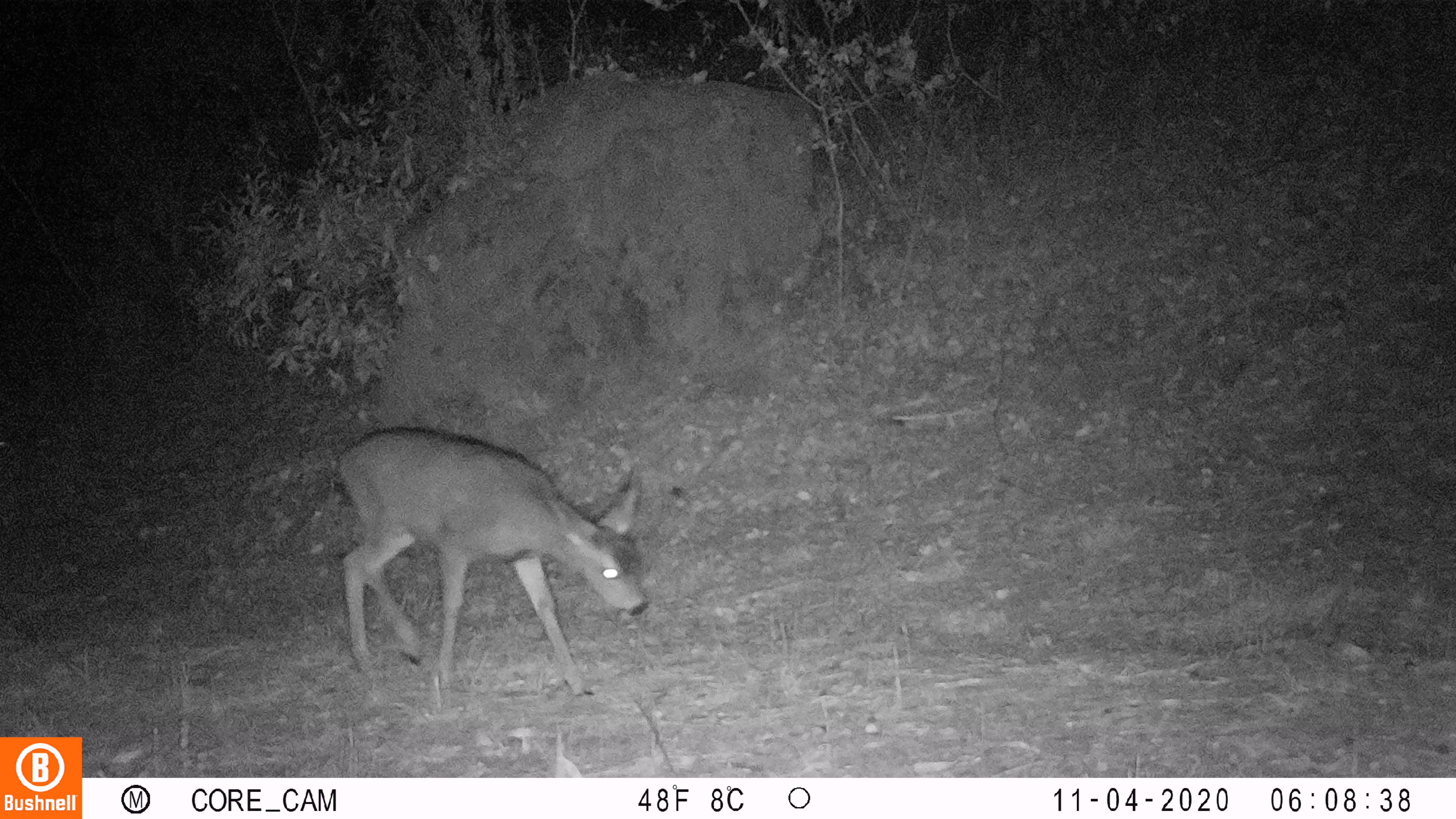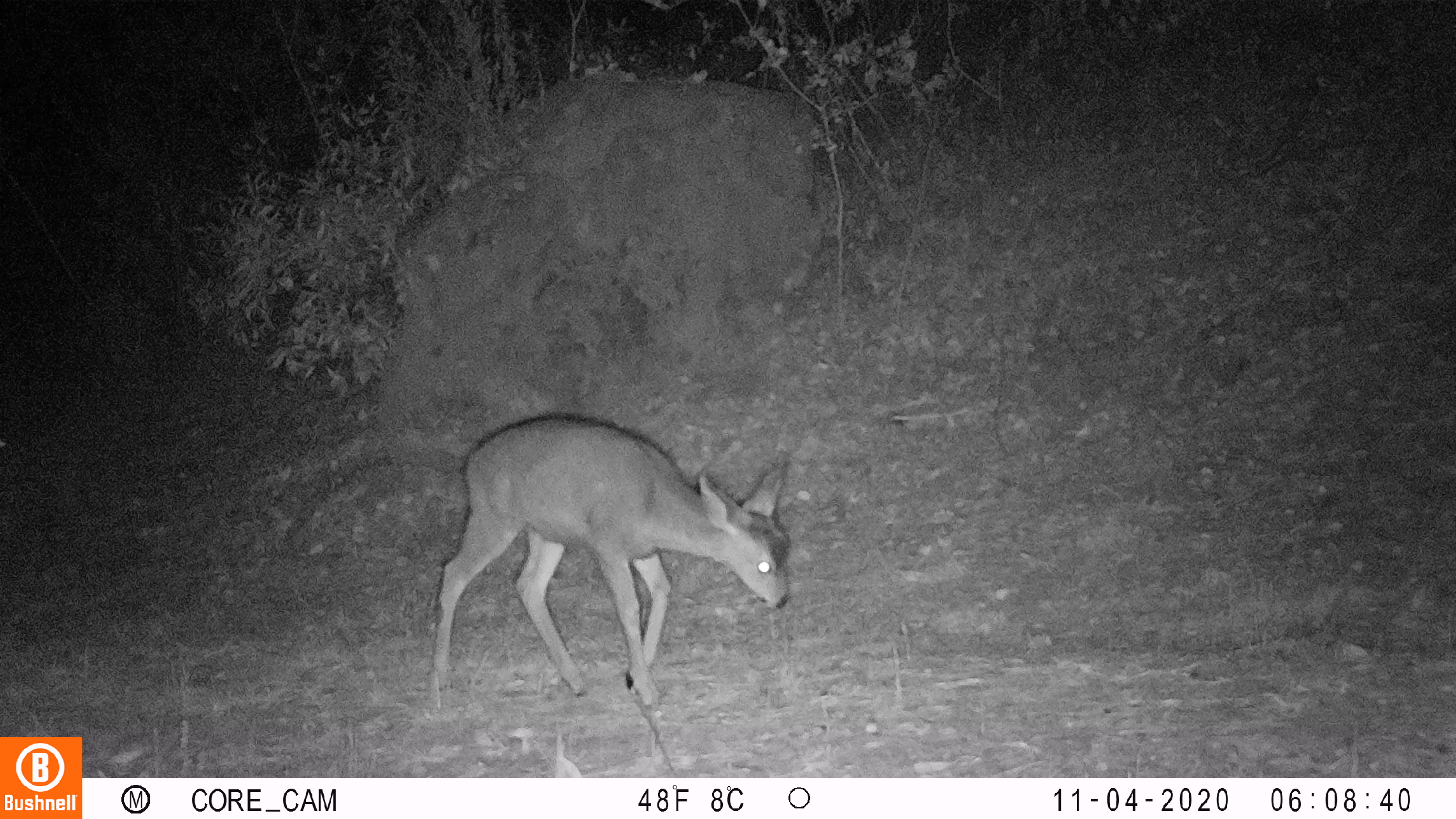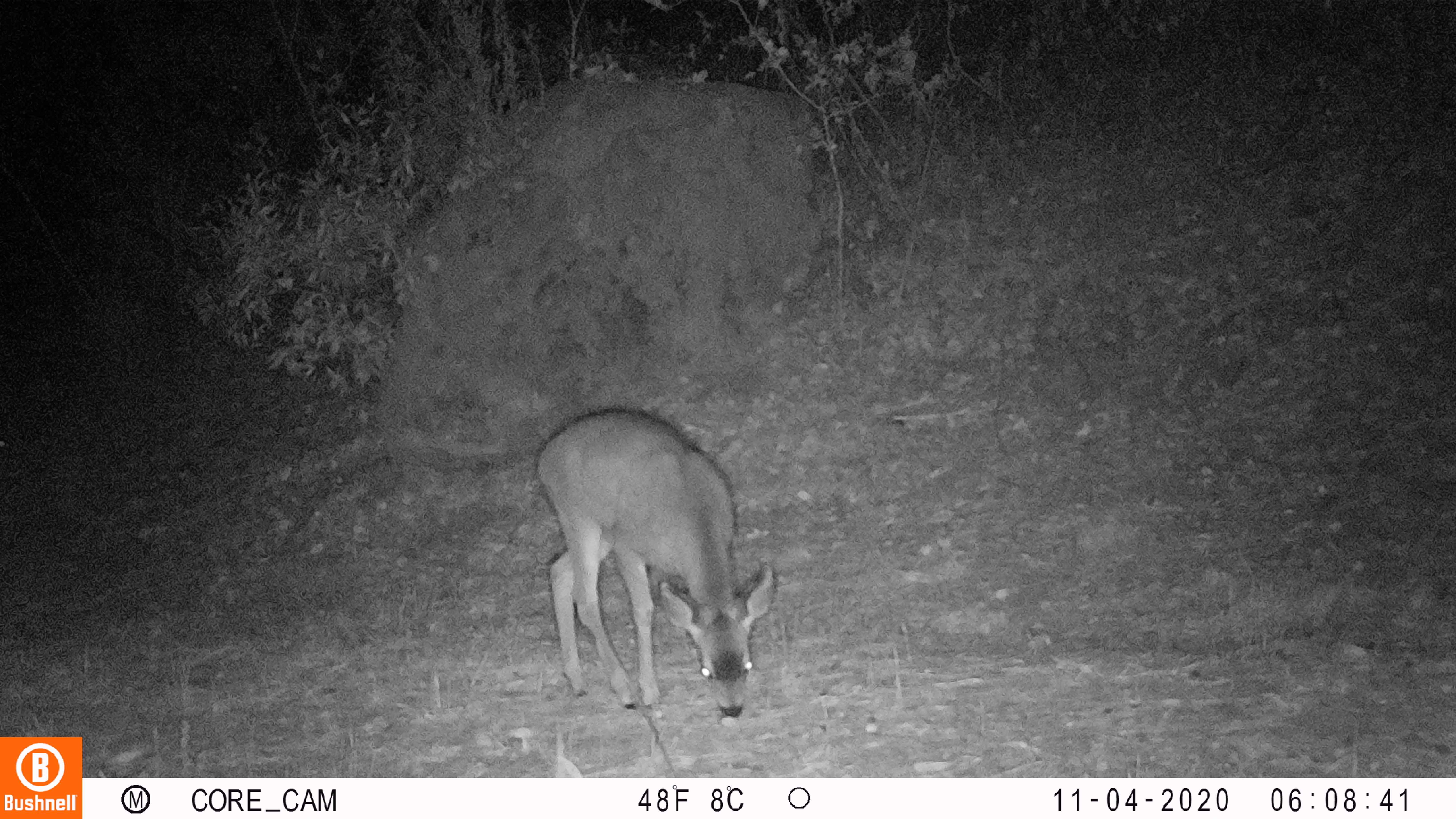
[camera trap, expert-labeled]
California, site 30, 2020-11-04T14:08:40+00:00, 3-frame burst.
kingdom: Animalia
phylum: Chordata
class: Mammalia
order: Artiodactyla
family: Cervidae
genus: Odocoileus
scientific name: Odocoileus hemionus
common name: mule deer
Mule deer (Odocoileus hemionus).